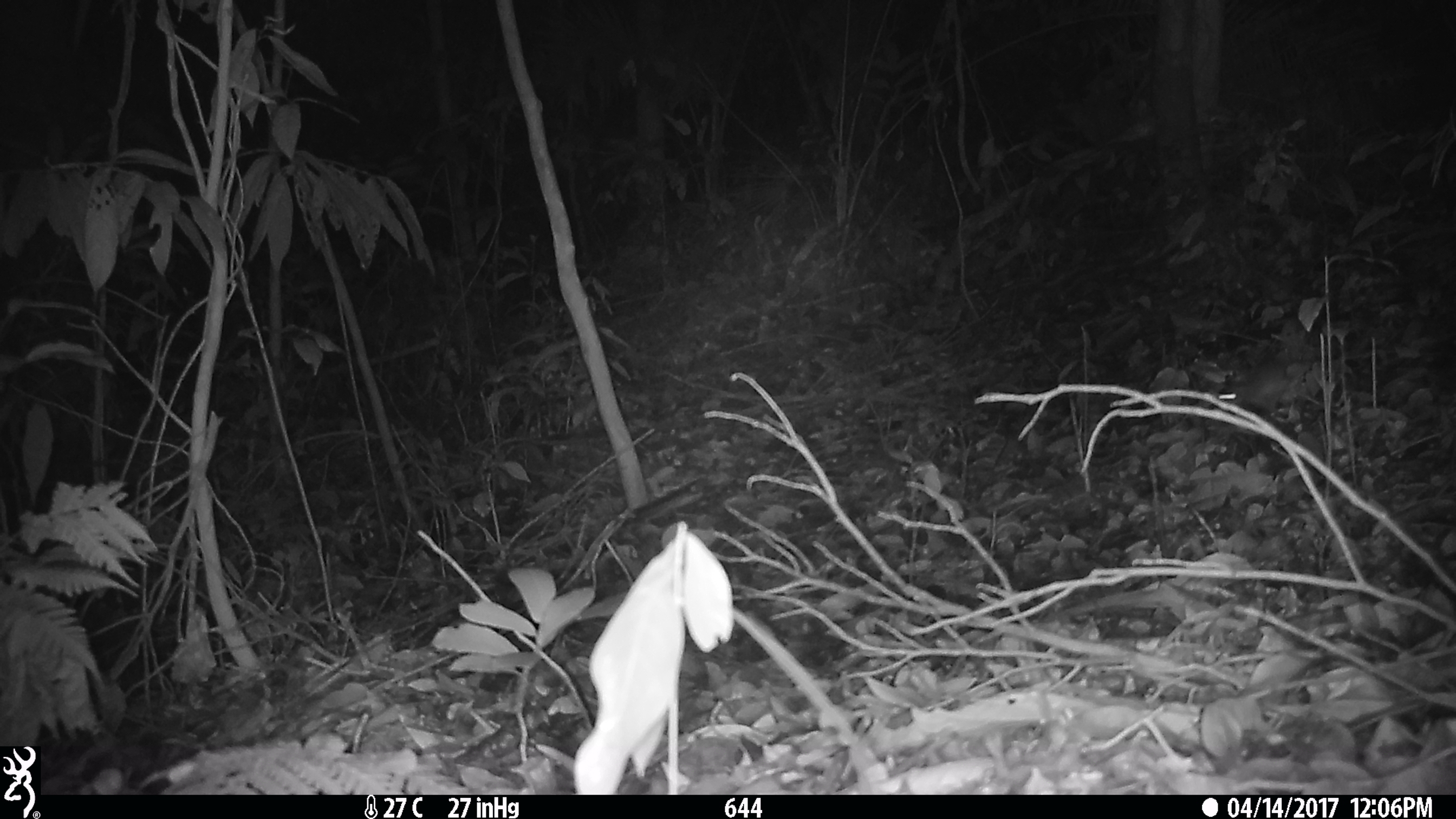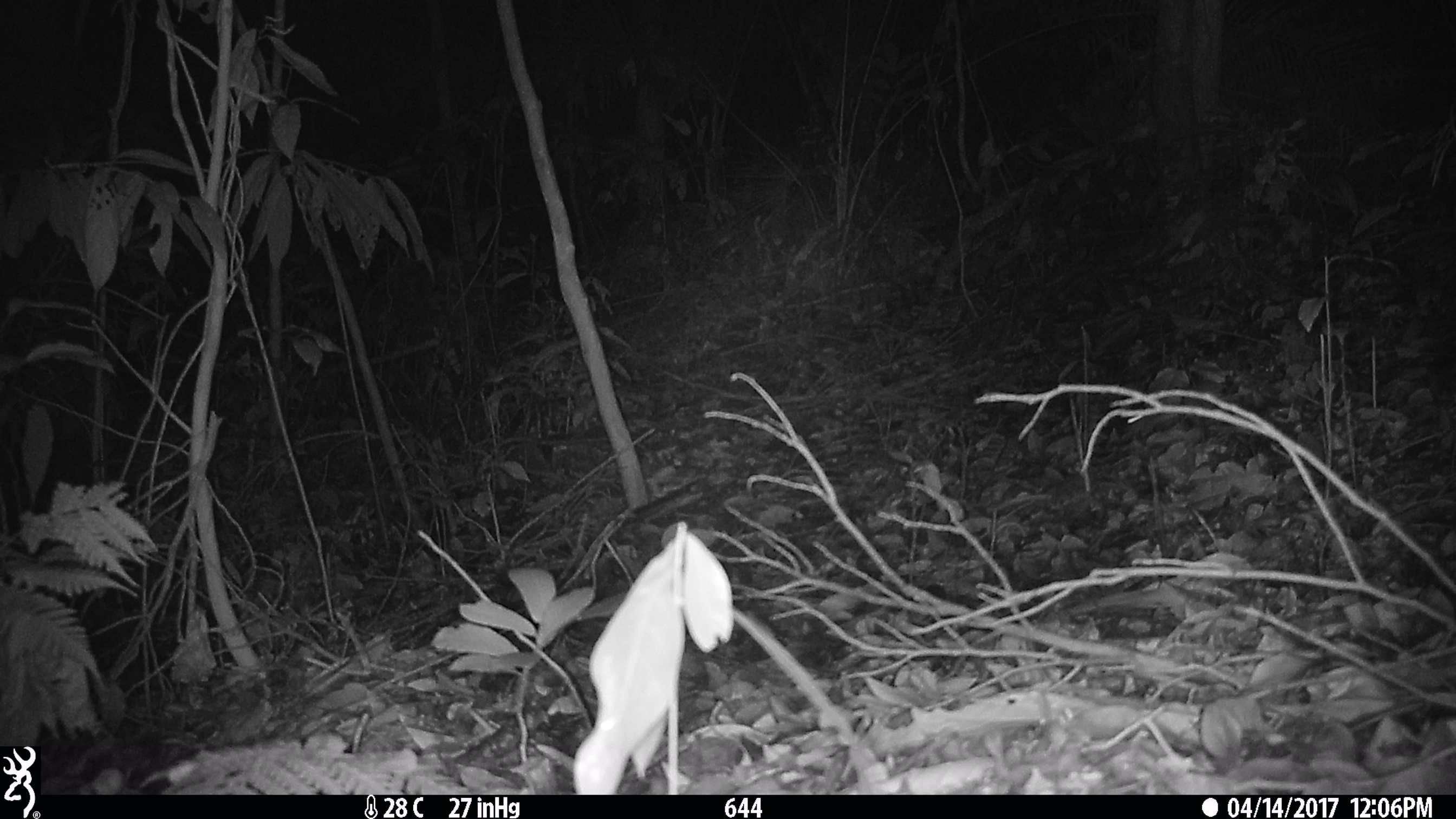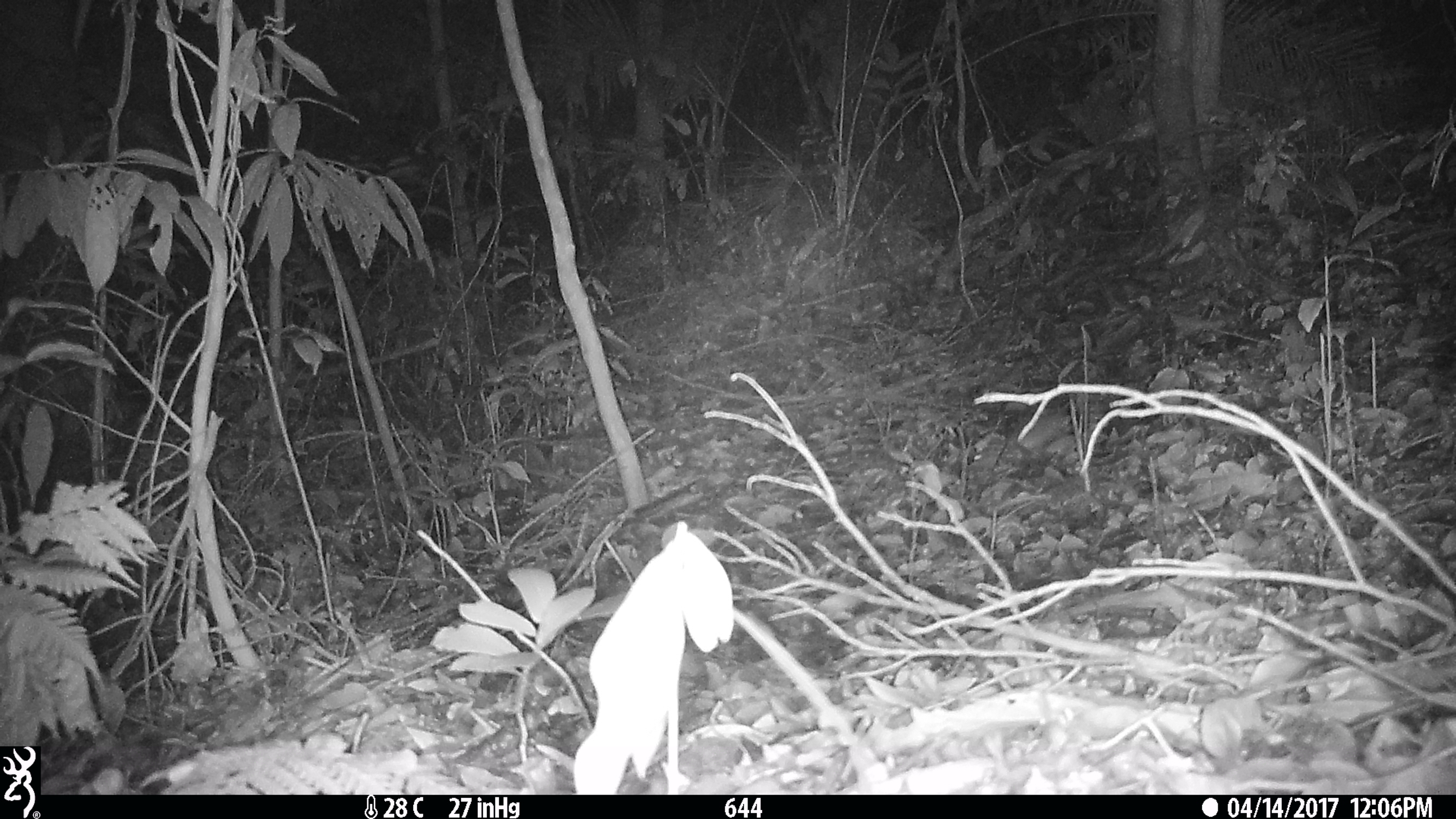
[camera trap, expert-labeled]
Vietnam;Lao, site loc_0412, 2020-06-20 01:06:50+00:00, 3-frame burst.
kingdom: Animalia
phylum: Chordata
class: Mammalia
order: Rodentia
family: Muridae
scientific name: Muridae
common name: old-world mice and rats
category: unidentified murid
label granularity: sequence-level